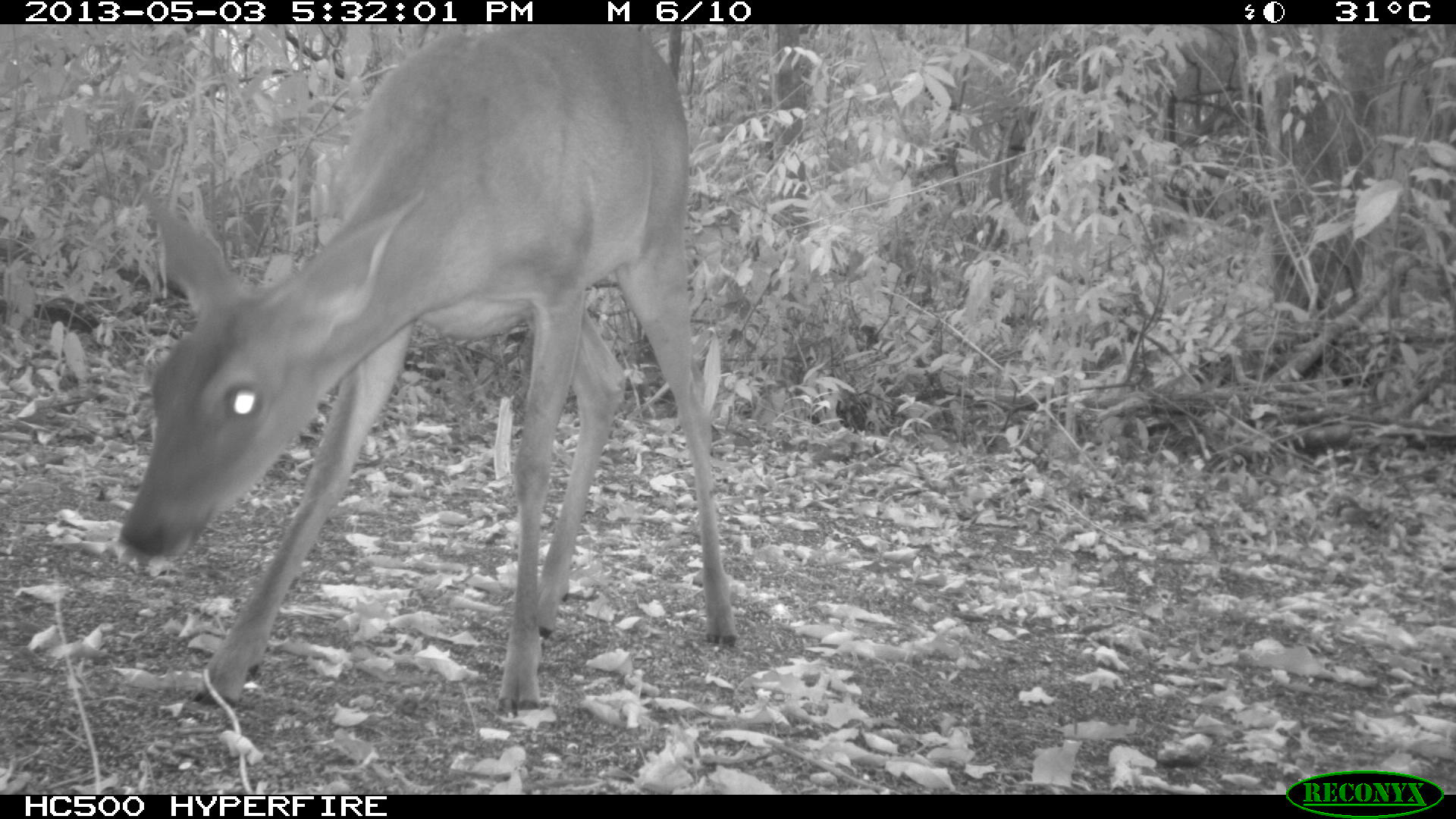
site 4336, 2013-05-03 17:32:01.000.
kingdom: Animalia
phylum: Chordata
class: Mammalia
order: Artiodactyla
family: Cervidae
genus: Odocoileus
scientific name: Odocoileus virginianus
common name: white-tailed deer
Odocoileus virginianus (white-tailed deer), count 1, sex female.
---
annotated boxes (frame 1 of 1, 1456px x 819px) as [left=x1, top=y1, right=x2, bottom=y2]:
odocoileus virginianus: [left=116, top=21, right=736, bottom=710]